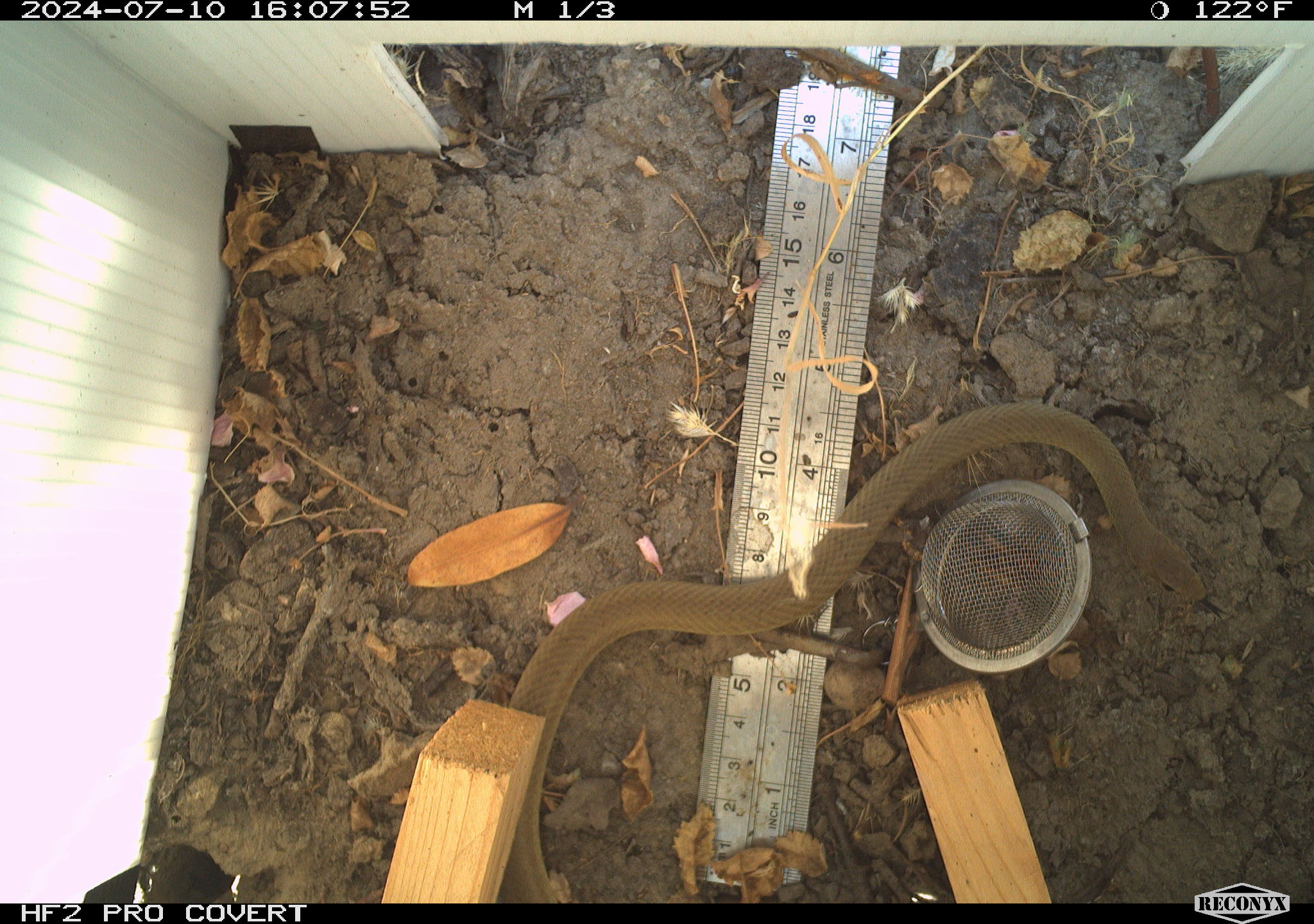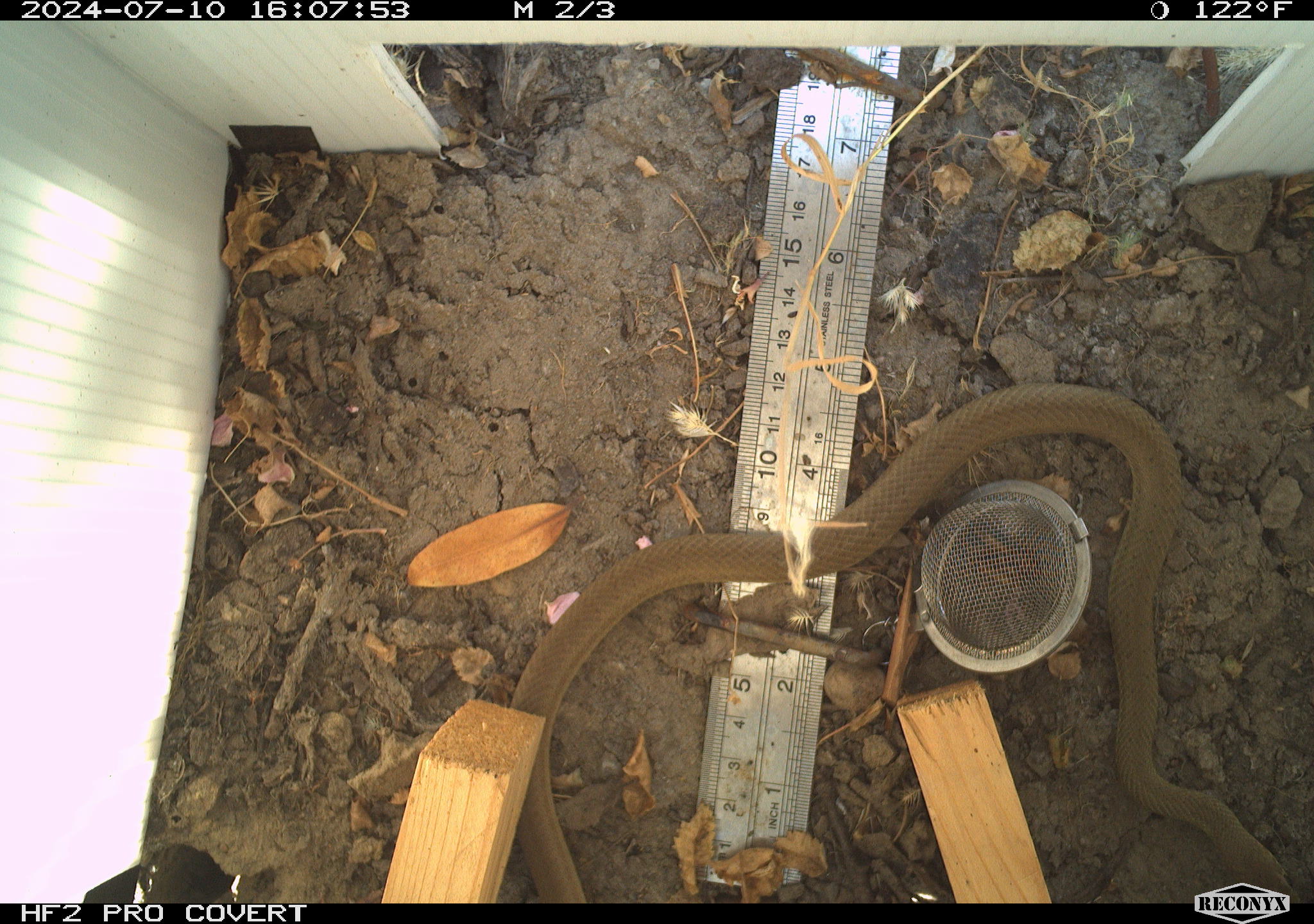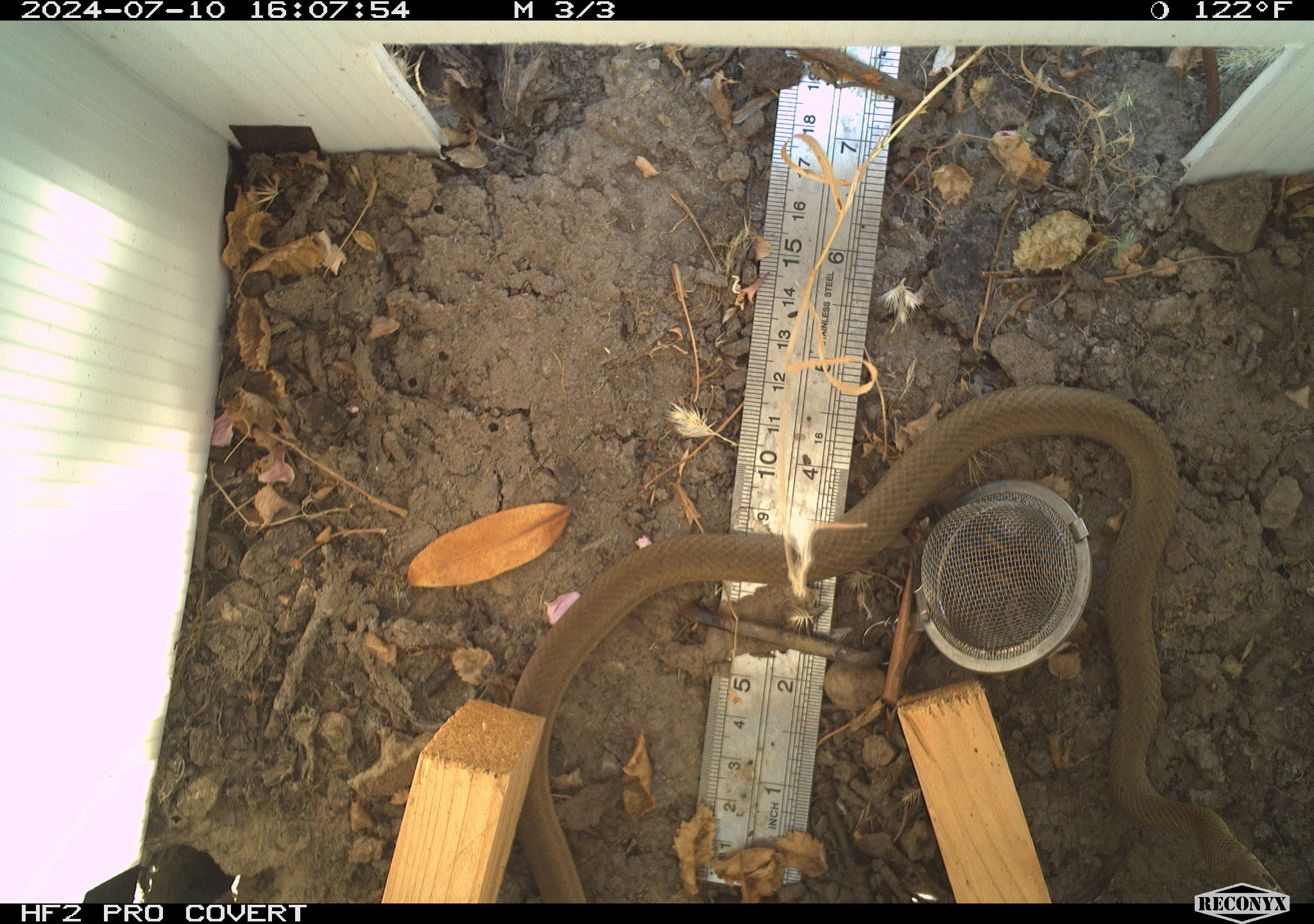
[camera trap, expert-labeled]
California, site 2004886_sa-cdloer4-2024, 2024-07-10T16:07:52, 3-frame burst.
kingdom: Animalia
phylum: Chordata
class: Reptilia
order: Squamata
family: Colubridae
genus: Coluber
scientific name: Coluber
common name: north american racers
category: coluber species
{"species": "coluber species (north american racers) (Coluber)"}